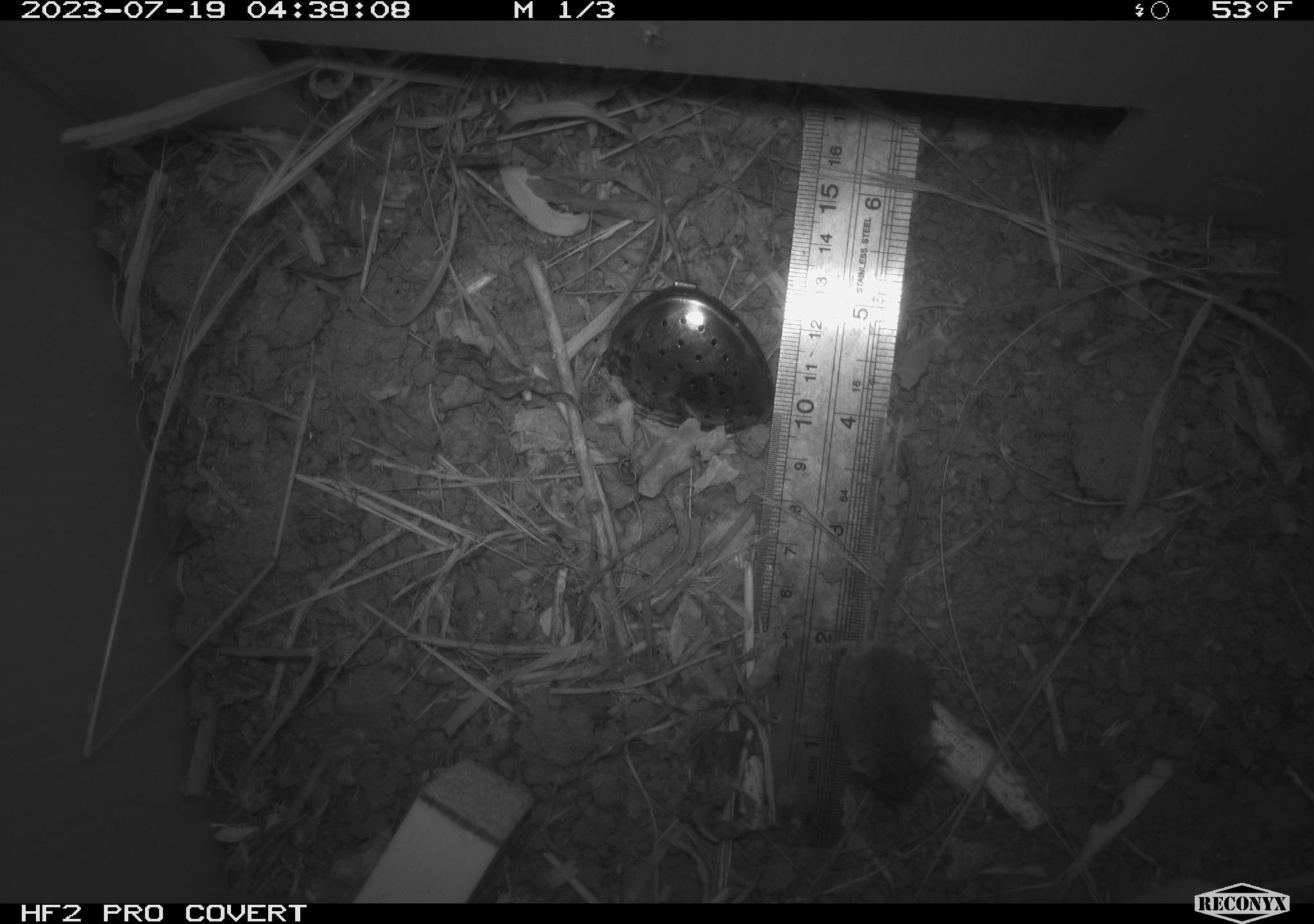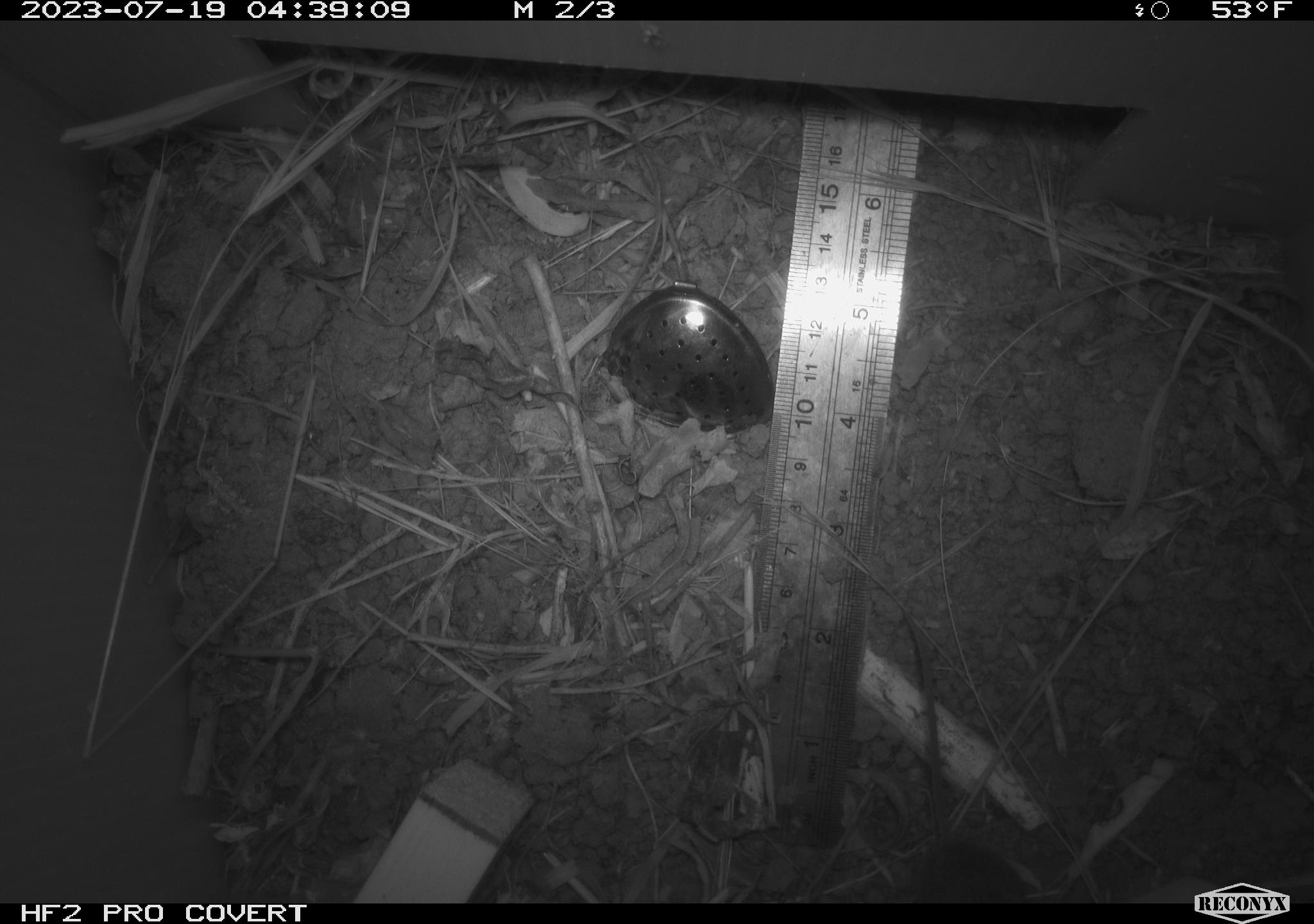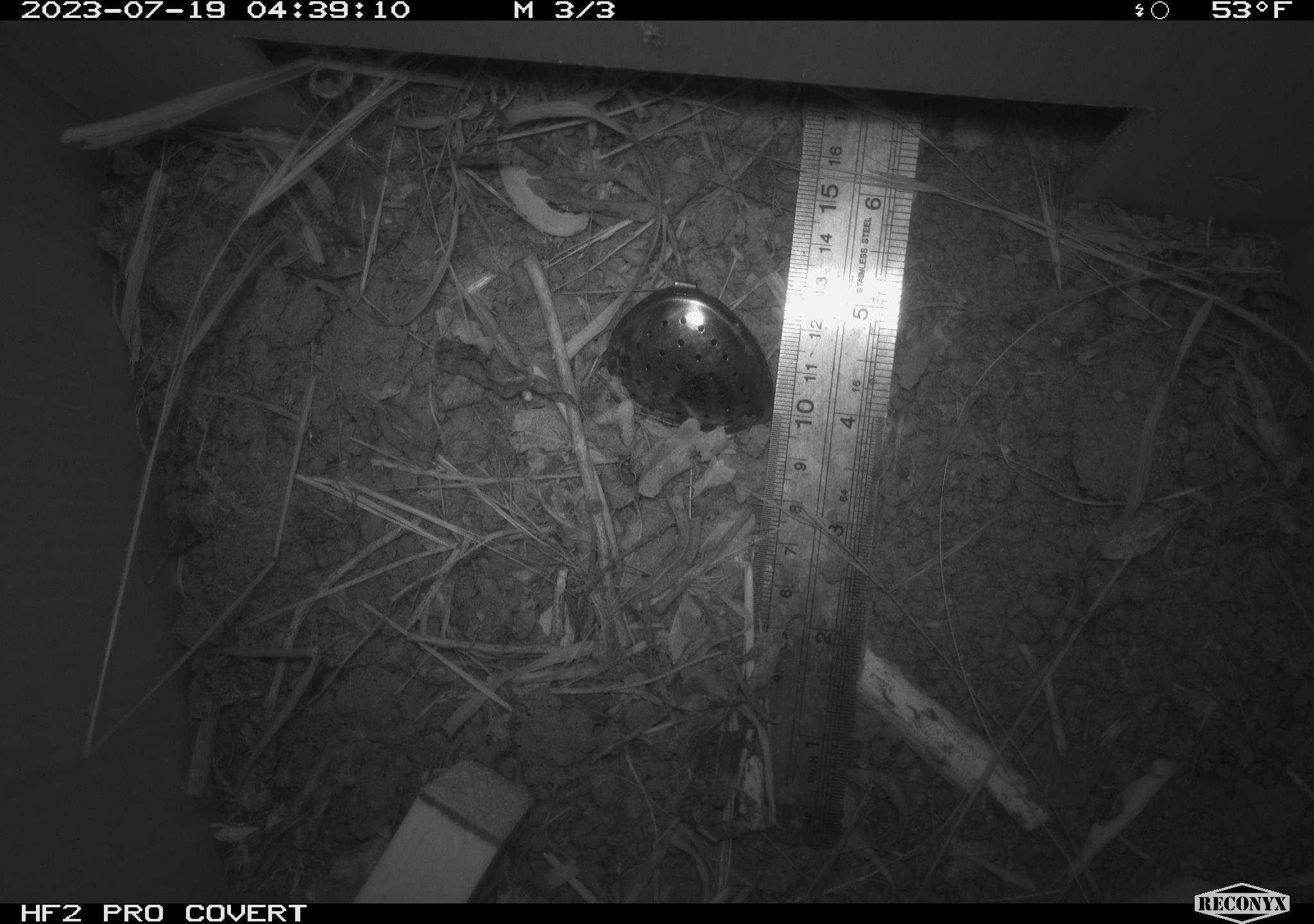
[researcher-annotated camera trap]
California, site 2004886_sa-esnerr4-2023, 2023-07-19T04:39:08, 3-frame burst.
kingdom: Animalia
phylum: Chordata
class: Mammalia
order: Rodentia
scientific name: Rodentia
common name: mouse species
Mouse species (Rodentia).